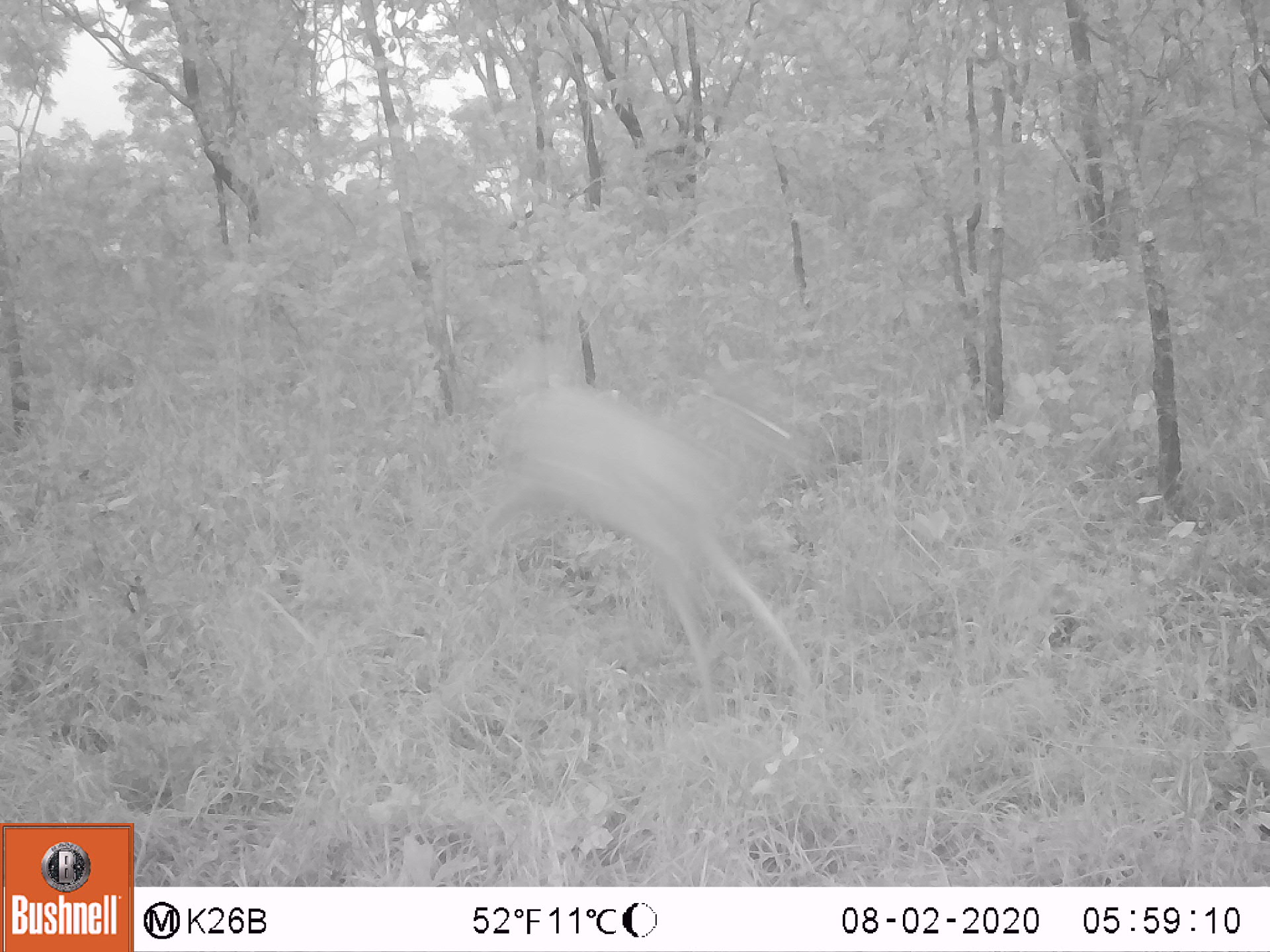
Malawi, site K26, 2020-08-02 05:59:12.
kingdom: Animalia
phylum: Chordata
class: Mammalia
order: Artiodactyla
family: Bovidae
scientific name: Antilopinae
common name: small antelope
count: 1